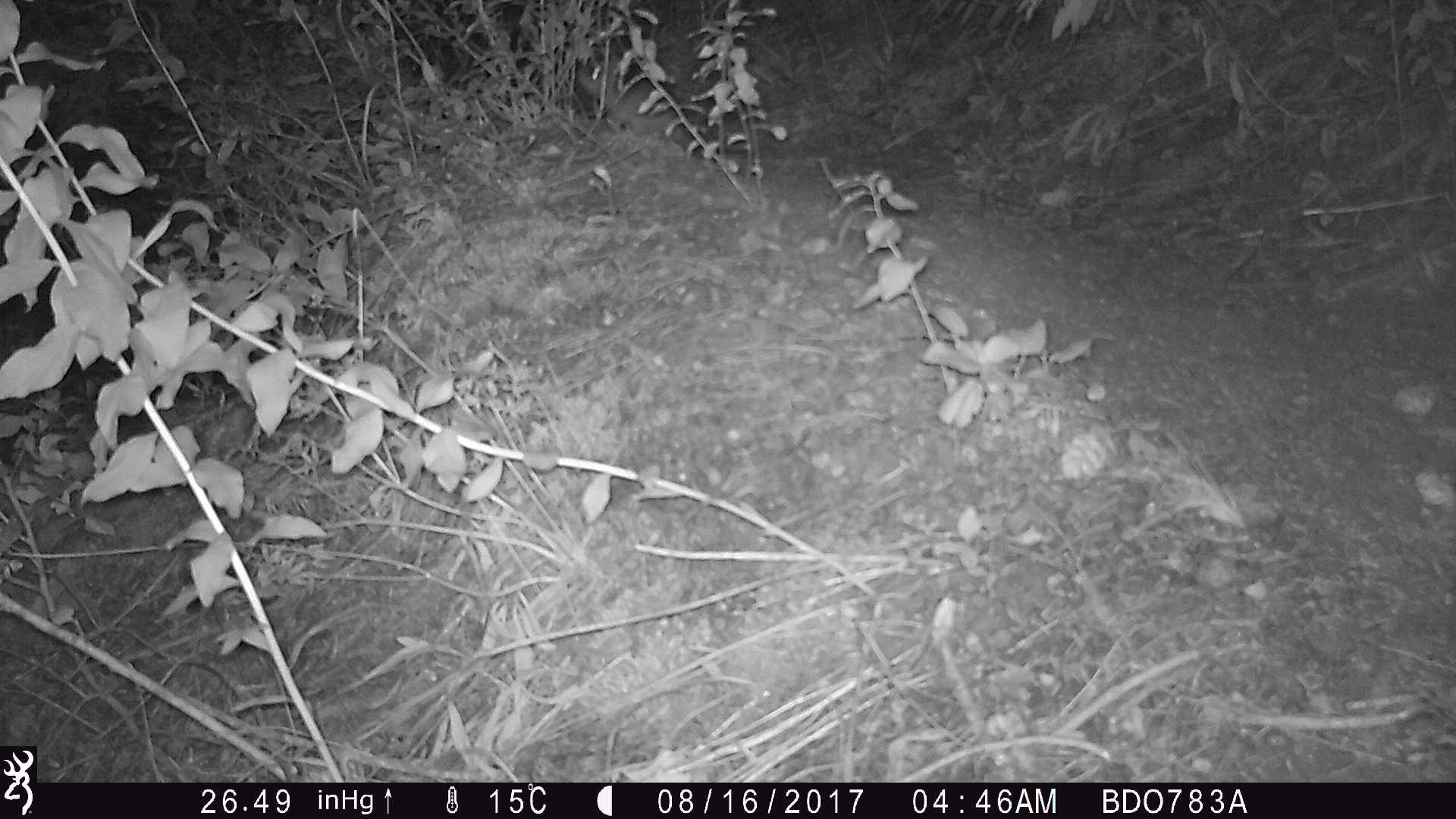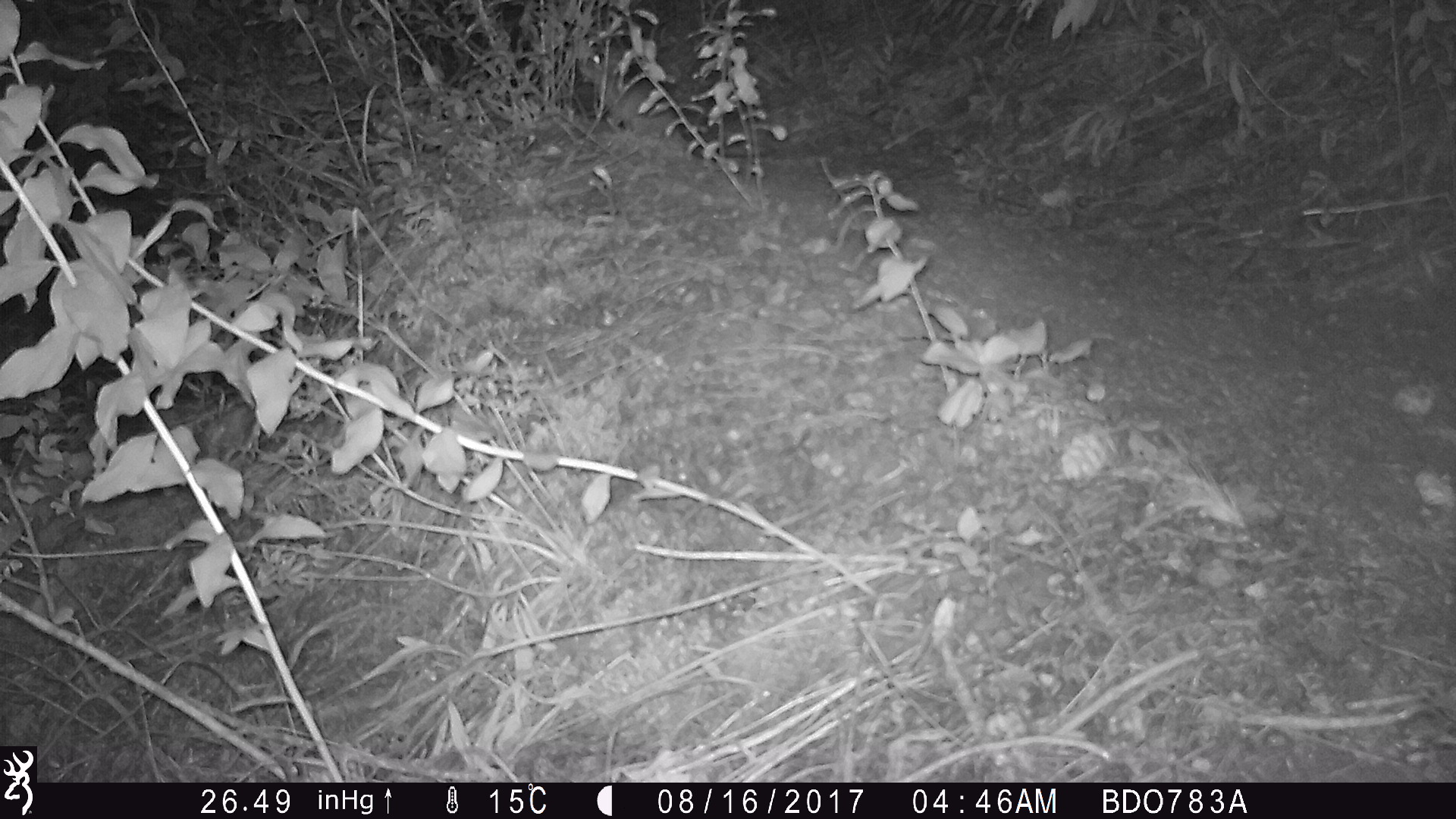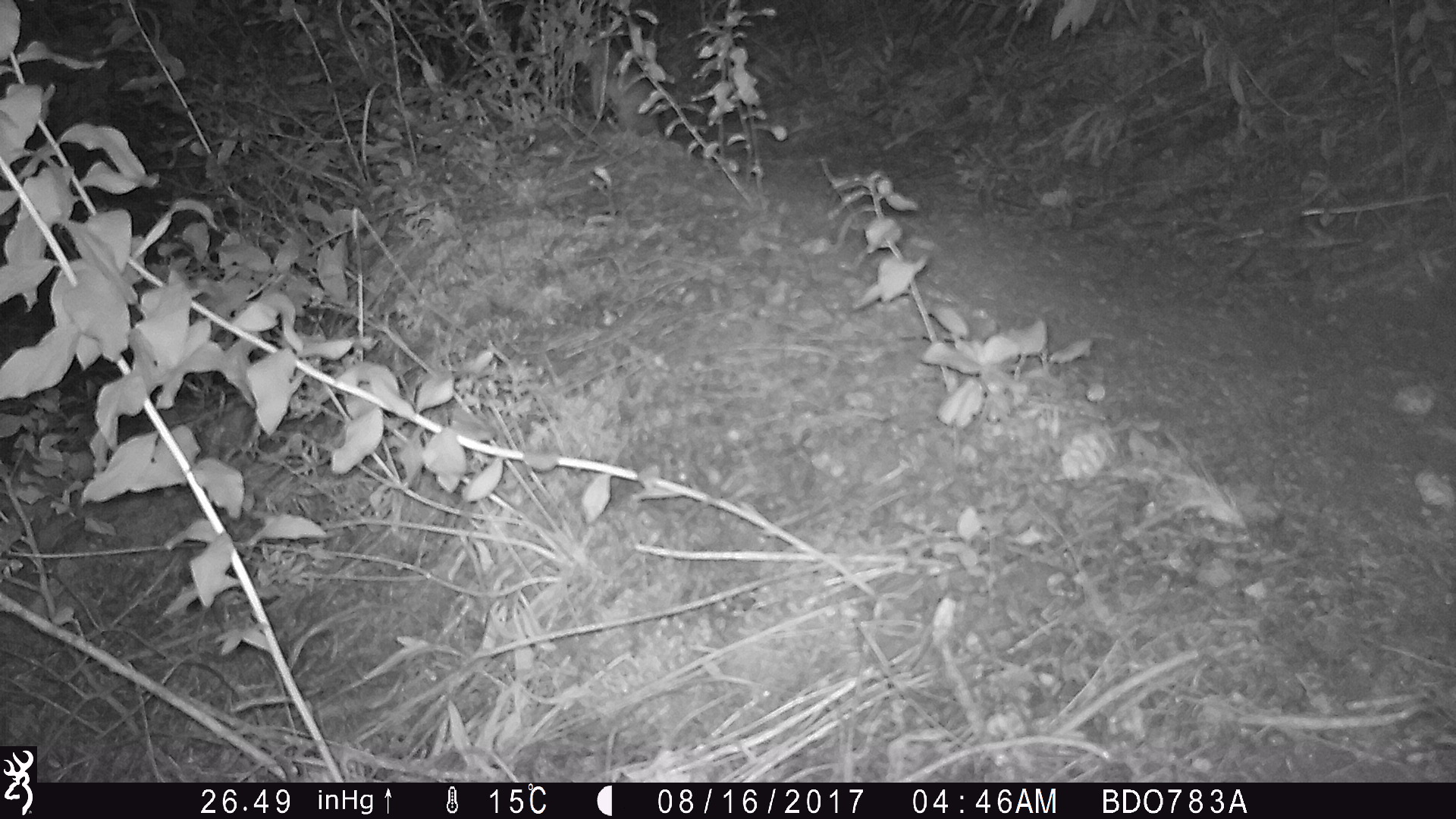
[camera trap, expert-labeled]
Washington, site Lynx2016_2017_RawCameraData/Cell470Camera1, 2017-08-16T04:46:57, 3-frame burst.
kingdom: Animalia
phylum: Chordata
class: Mammalia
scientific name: Mammalia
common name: small mammal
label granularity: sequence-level